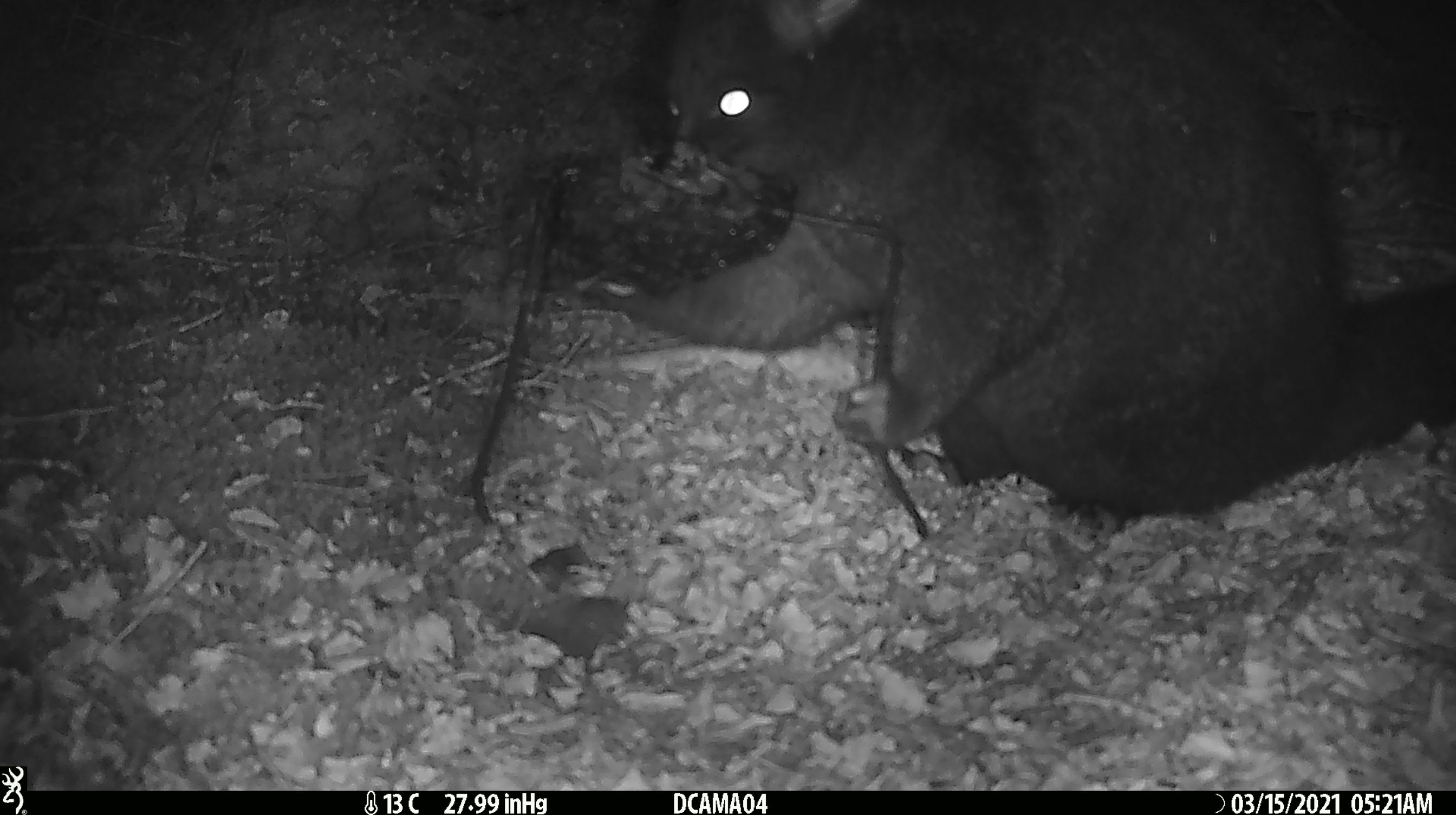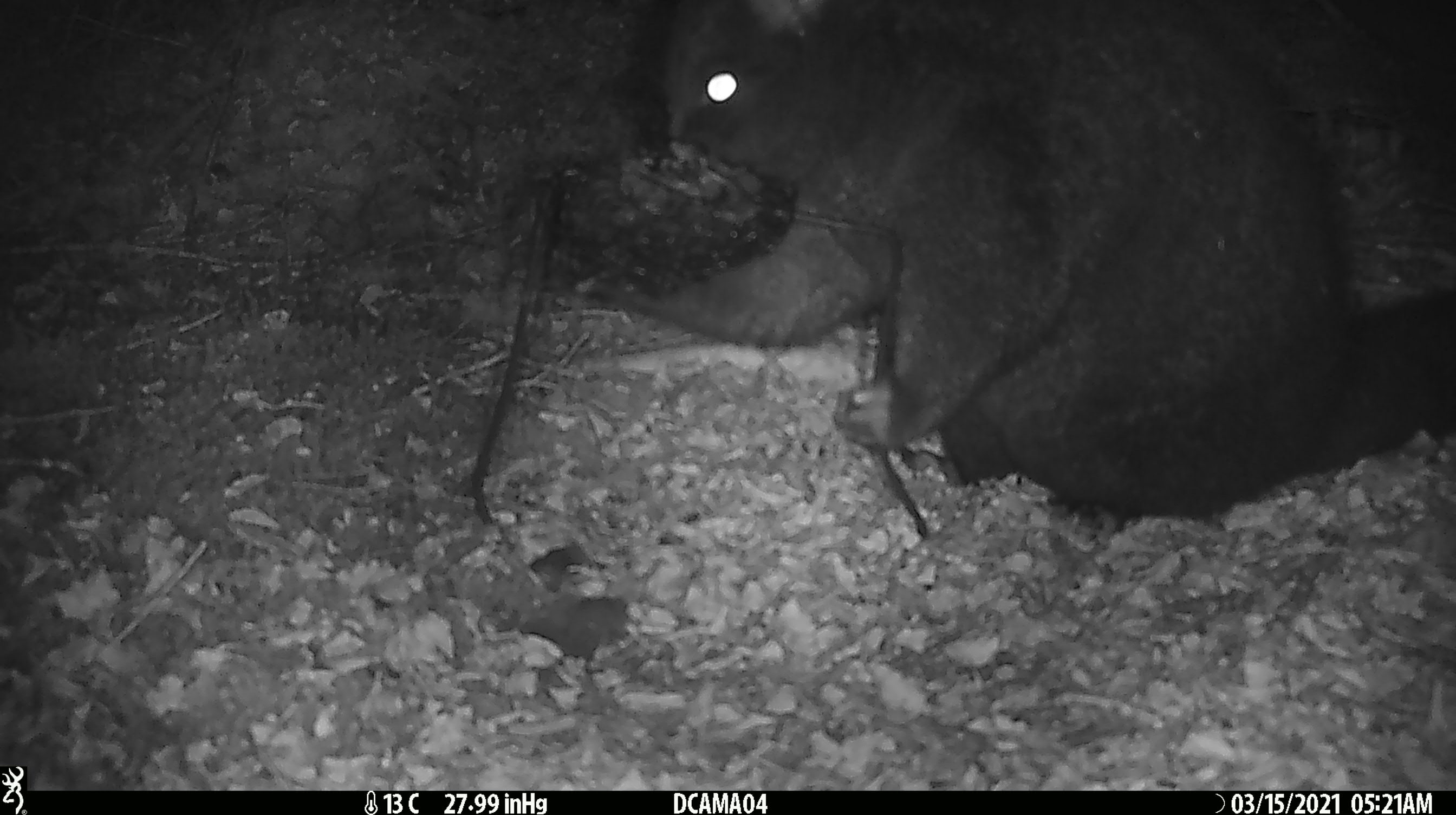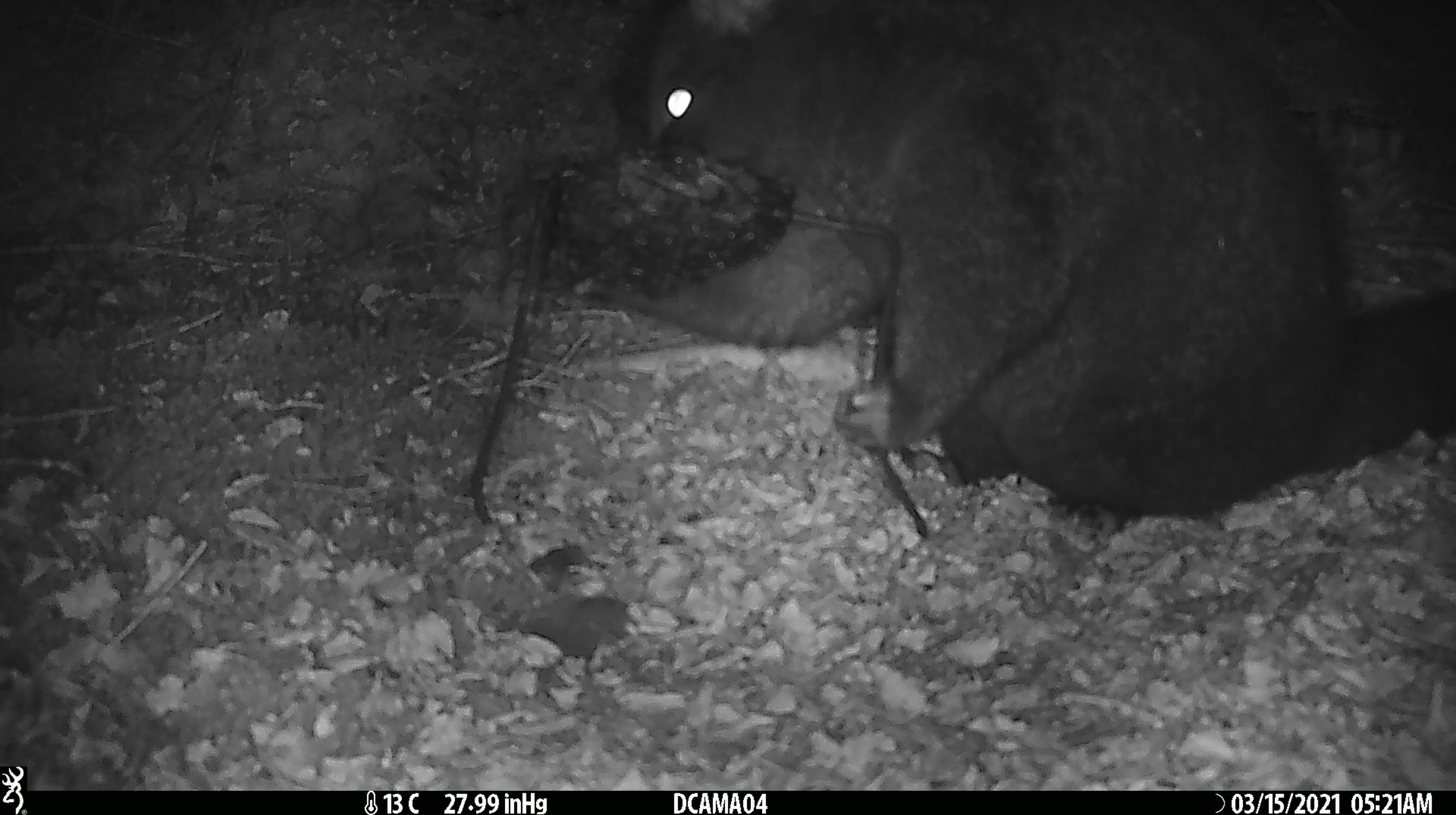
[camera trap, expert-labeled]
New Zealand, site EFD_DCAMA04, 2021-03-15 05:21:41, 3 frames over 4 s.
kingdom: Animalia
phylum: Chordata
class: Mammalia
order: Diprotodontia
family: Phalangeridae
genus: Trichosurus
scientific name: Trichosurus vulpecula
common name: common brushtail possum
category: possum